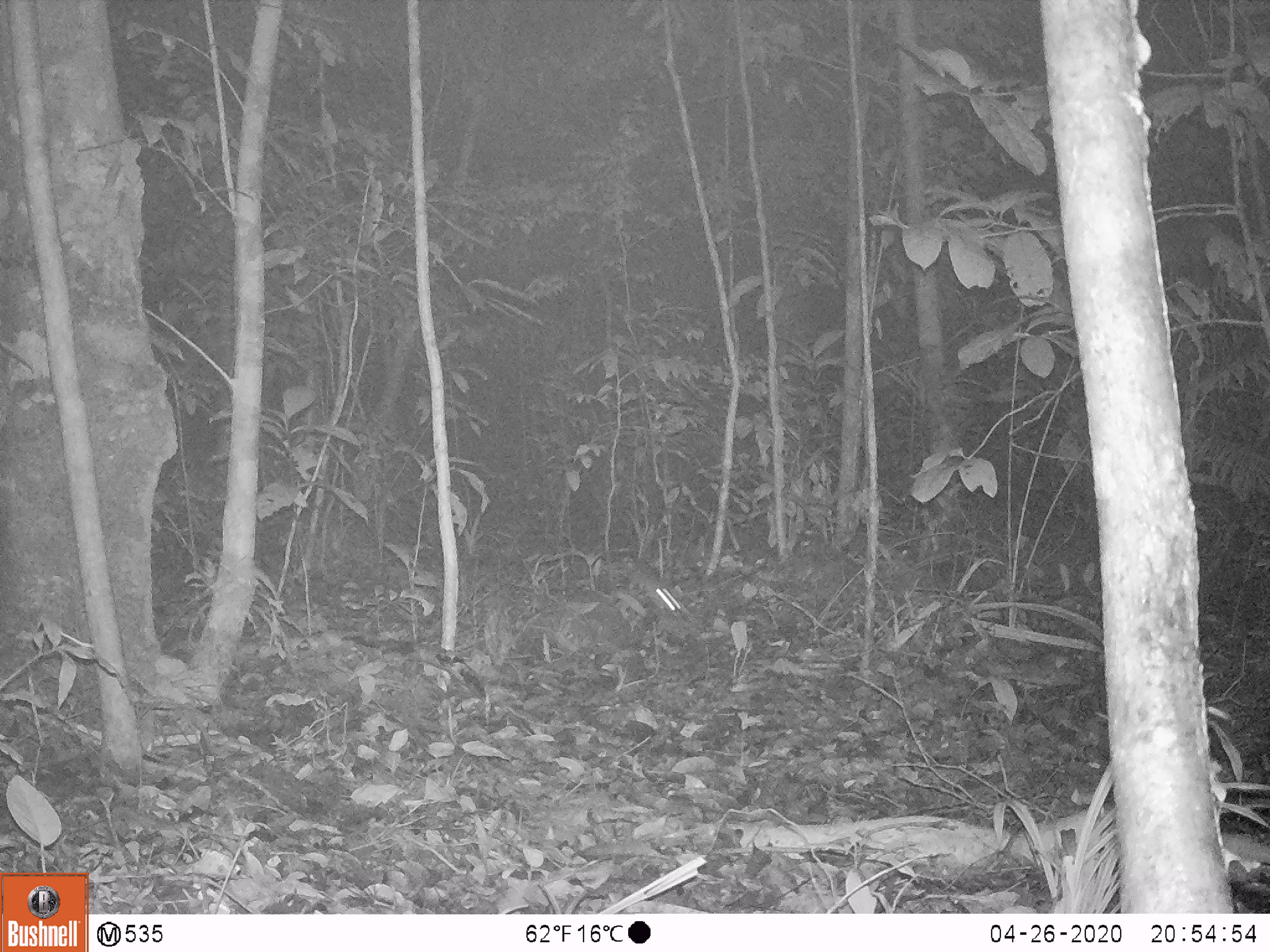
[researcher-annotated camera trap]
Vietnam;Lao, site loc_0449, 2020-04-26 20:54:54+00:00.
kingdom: Animalia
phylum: Chordata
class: Mammalia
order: Rodentia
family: Muridae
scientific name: Muridae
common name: old-world mice and rats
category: unidentified murid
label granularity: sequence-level